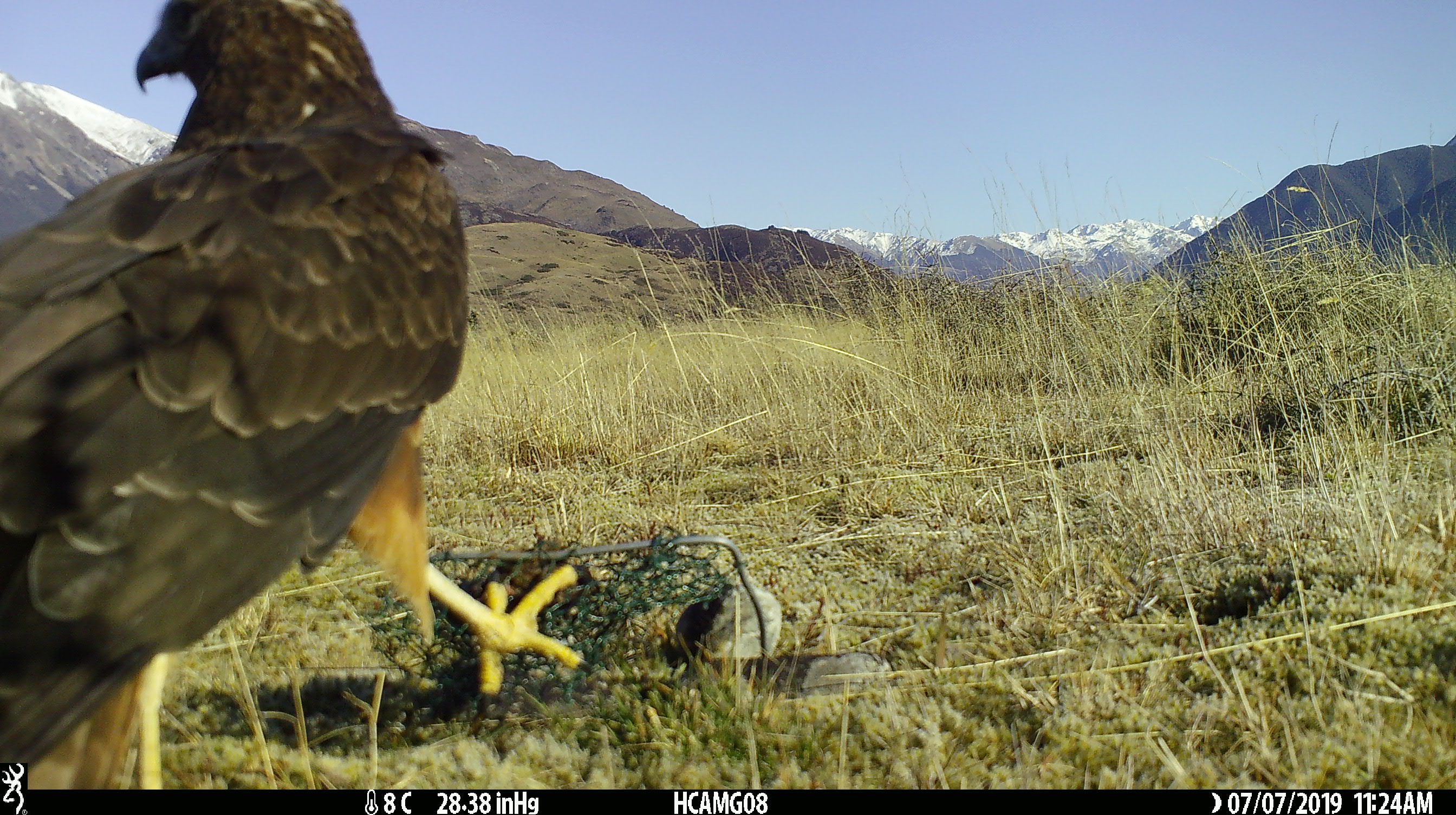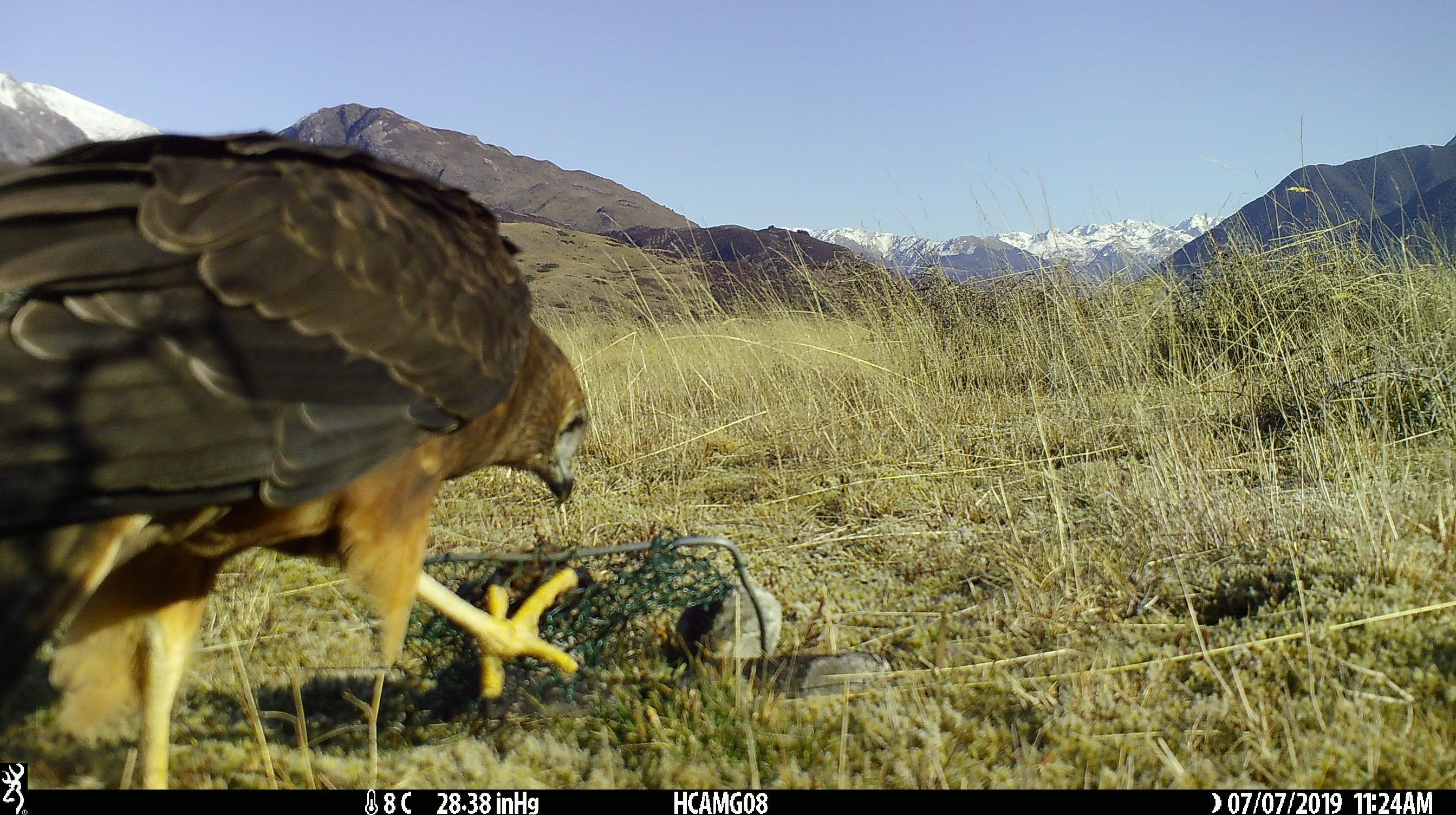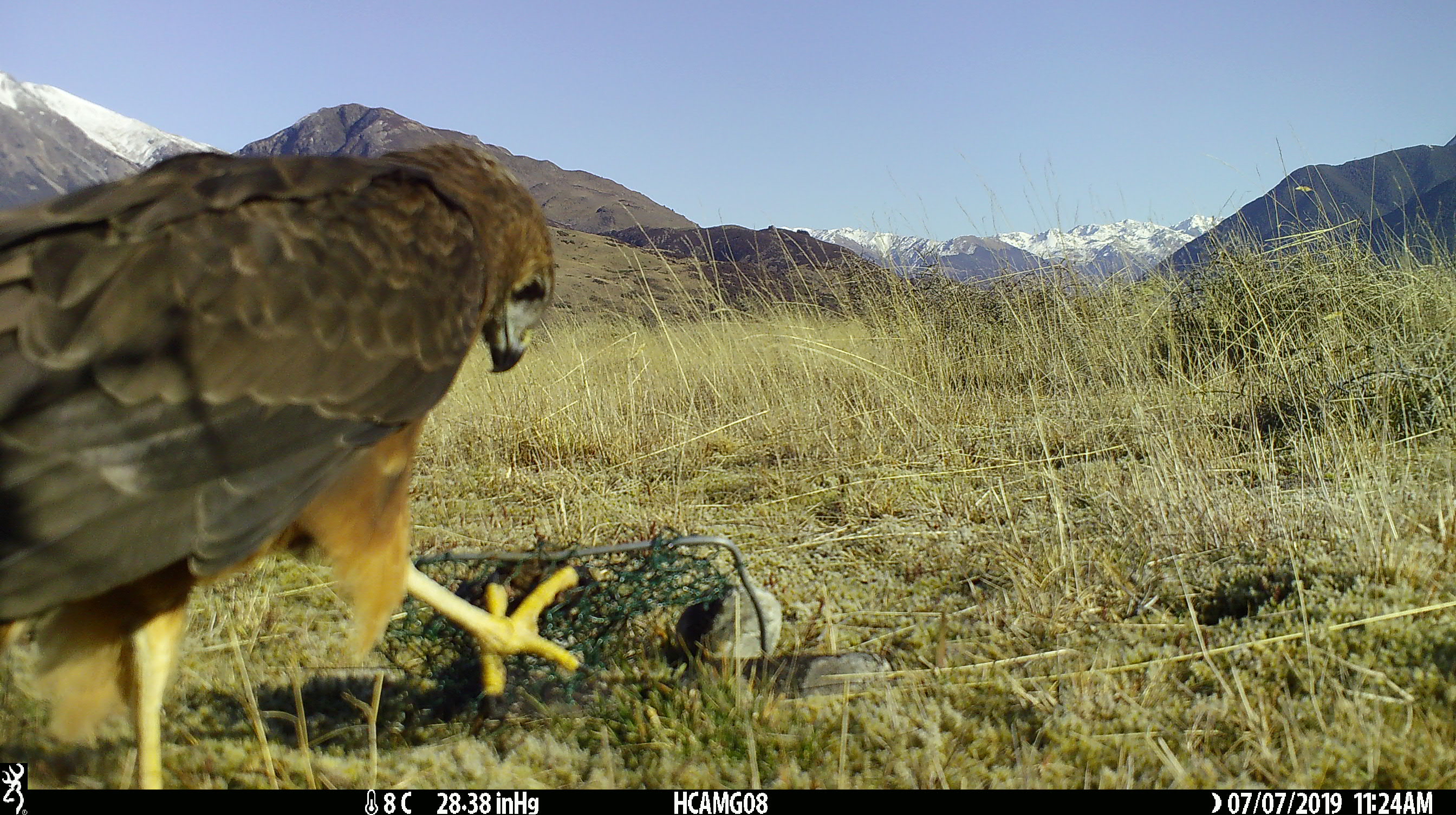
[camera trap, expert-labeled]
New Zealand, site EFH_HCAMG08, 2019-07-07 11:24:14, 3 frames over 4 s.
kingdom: Animalia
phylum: Chordata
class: Aves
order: Accipitriformes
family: Accipitridae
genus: Circus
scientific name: Circus approximans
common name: swamp harrier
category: harrier